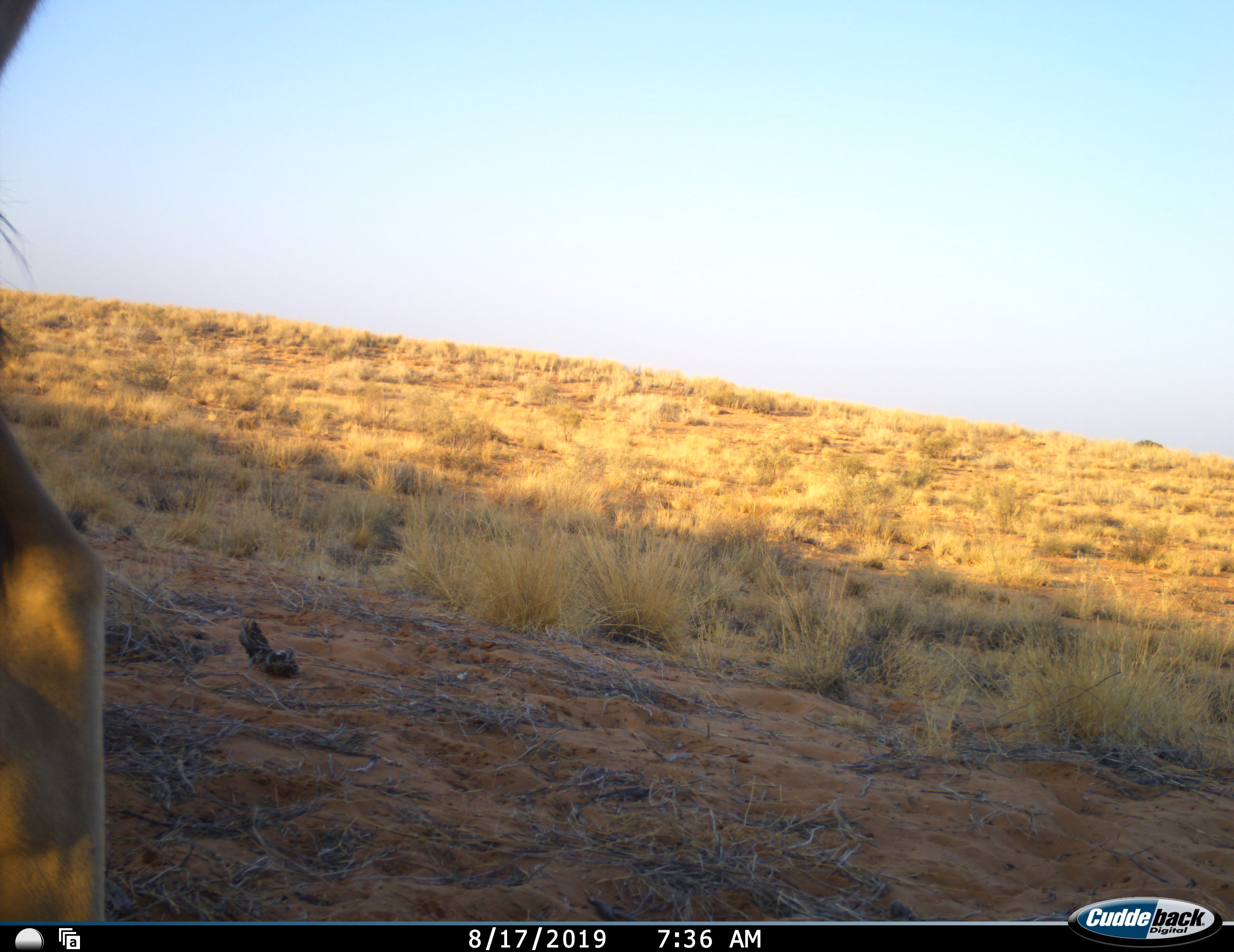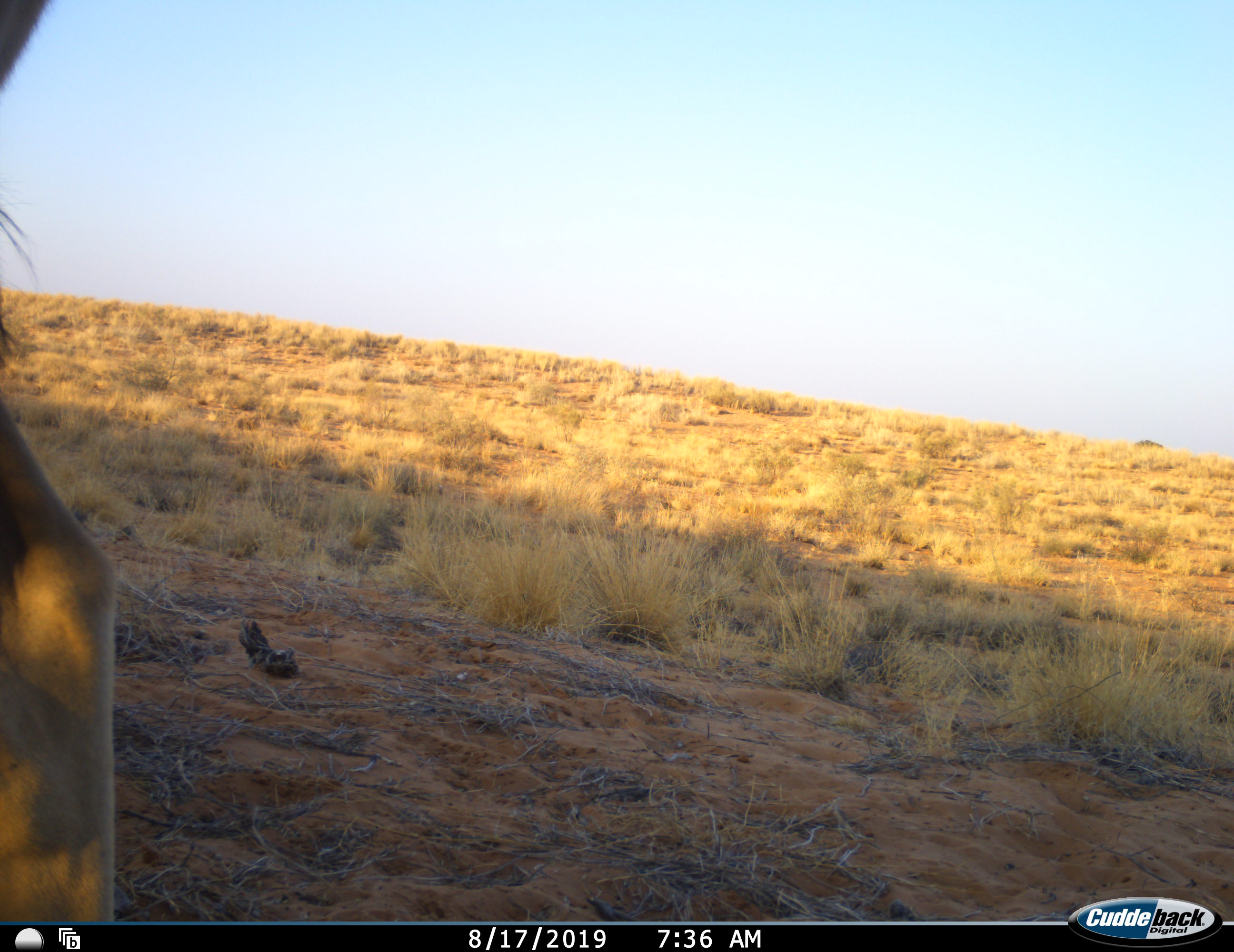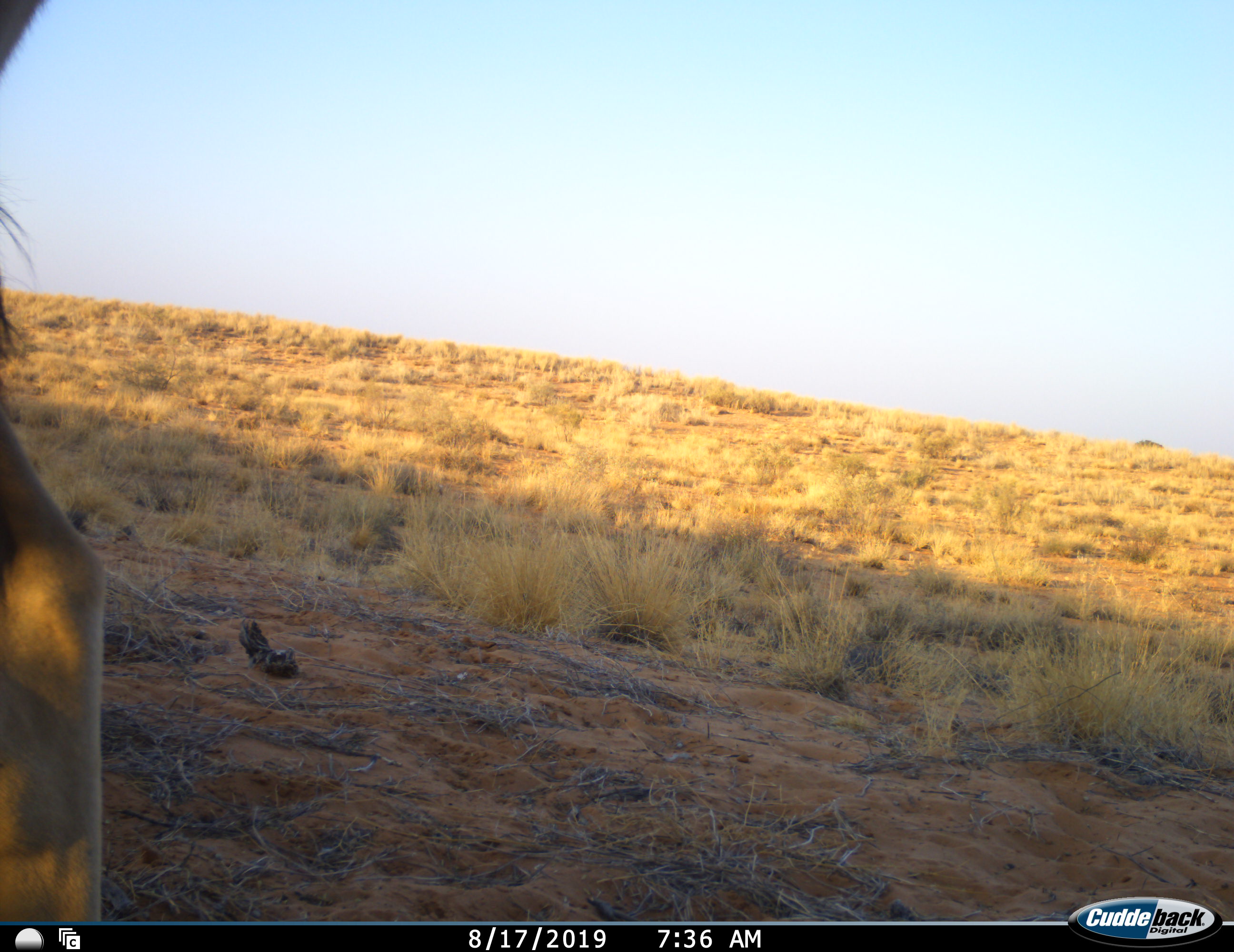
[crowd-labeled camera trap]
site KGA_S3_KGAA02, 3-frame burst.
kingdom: Animalia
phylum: Chordata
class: Mammalia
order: Artiodactyla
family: Bovidae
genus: Antidorcas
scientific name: Antidorcas marsupialis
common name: springbok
Springbok (Antidorcas marsupialis), count 1. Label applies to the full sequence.